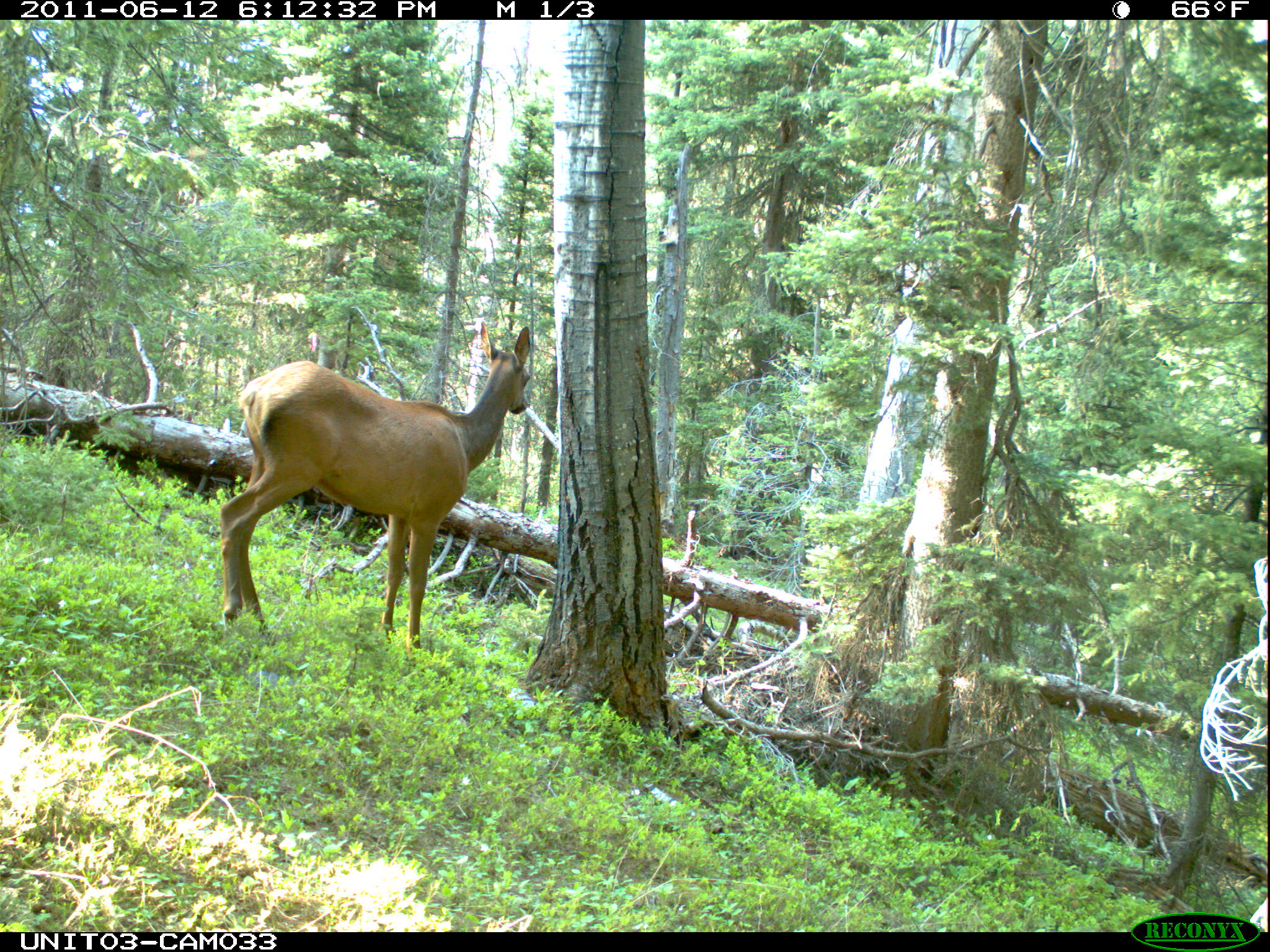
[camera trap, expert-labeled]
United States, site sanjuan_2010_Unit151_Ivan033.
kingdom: Animalia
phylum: Chordata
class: Mammalia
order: Artiodactyla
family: Cervidae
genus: Cervus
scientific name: Cervus elaphus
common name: red deer